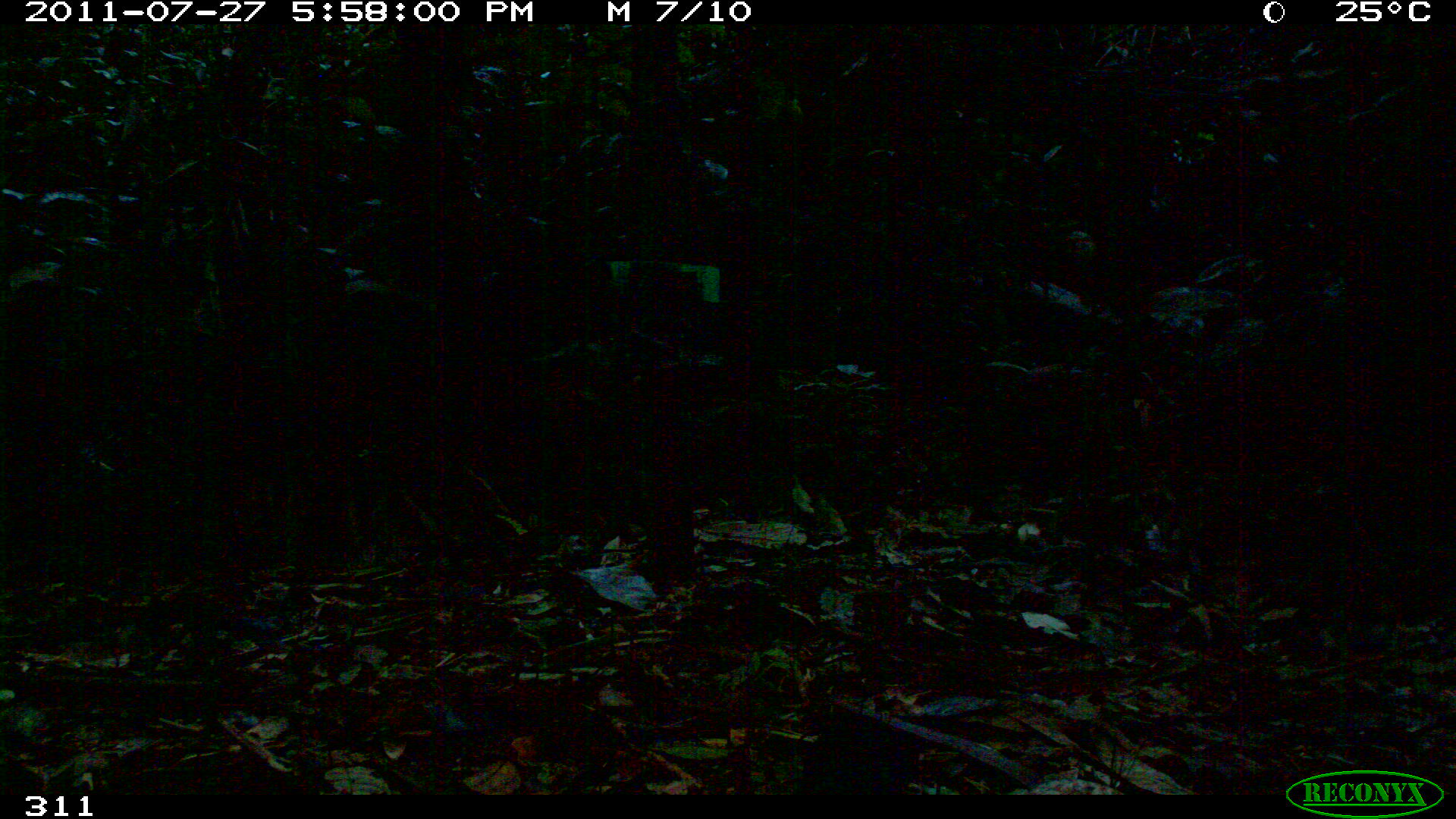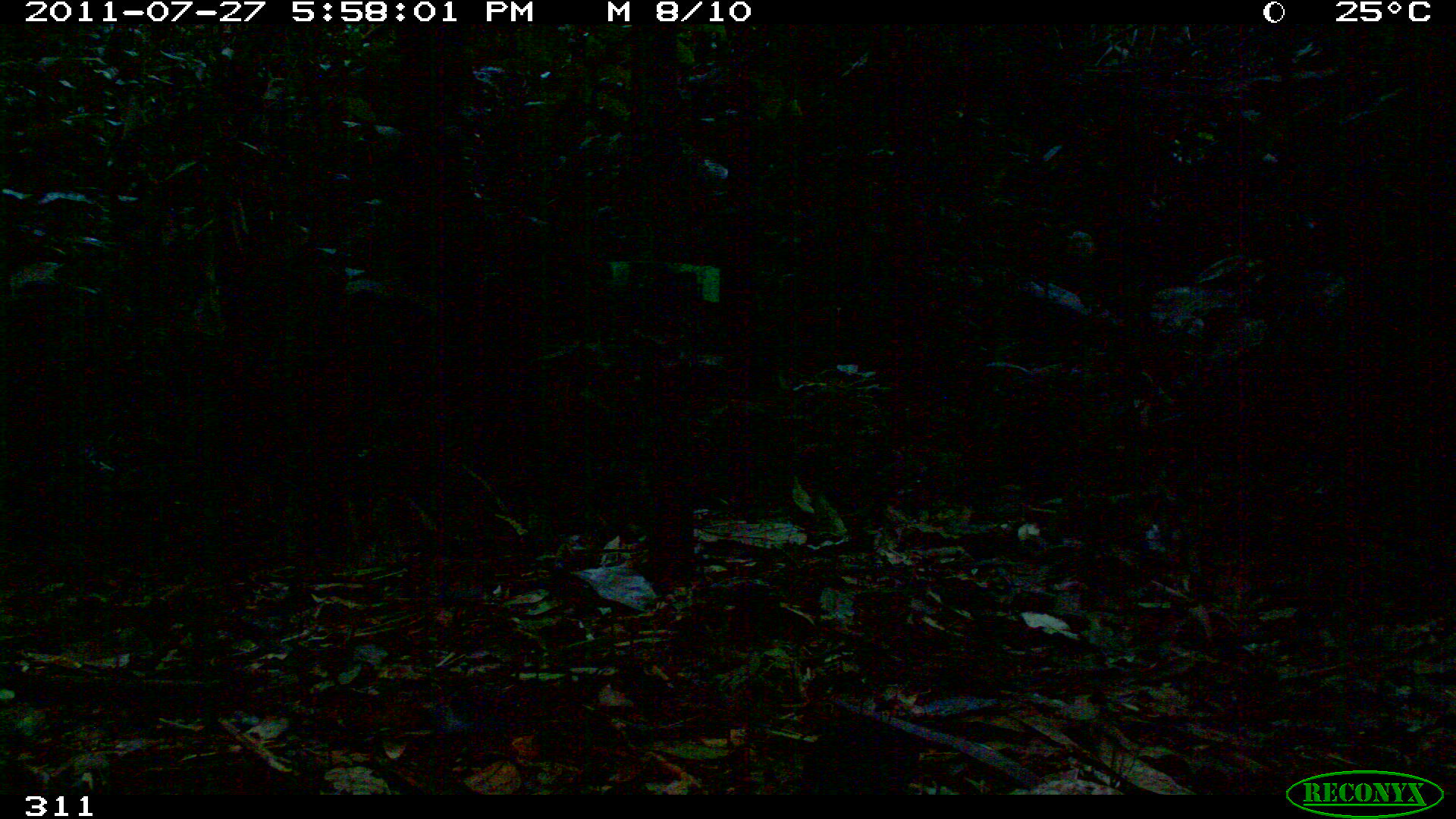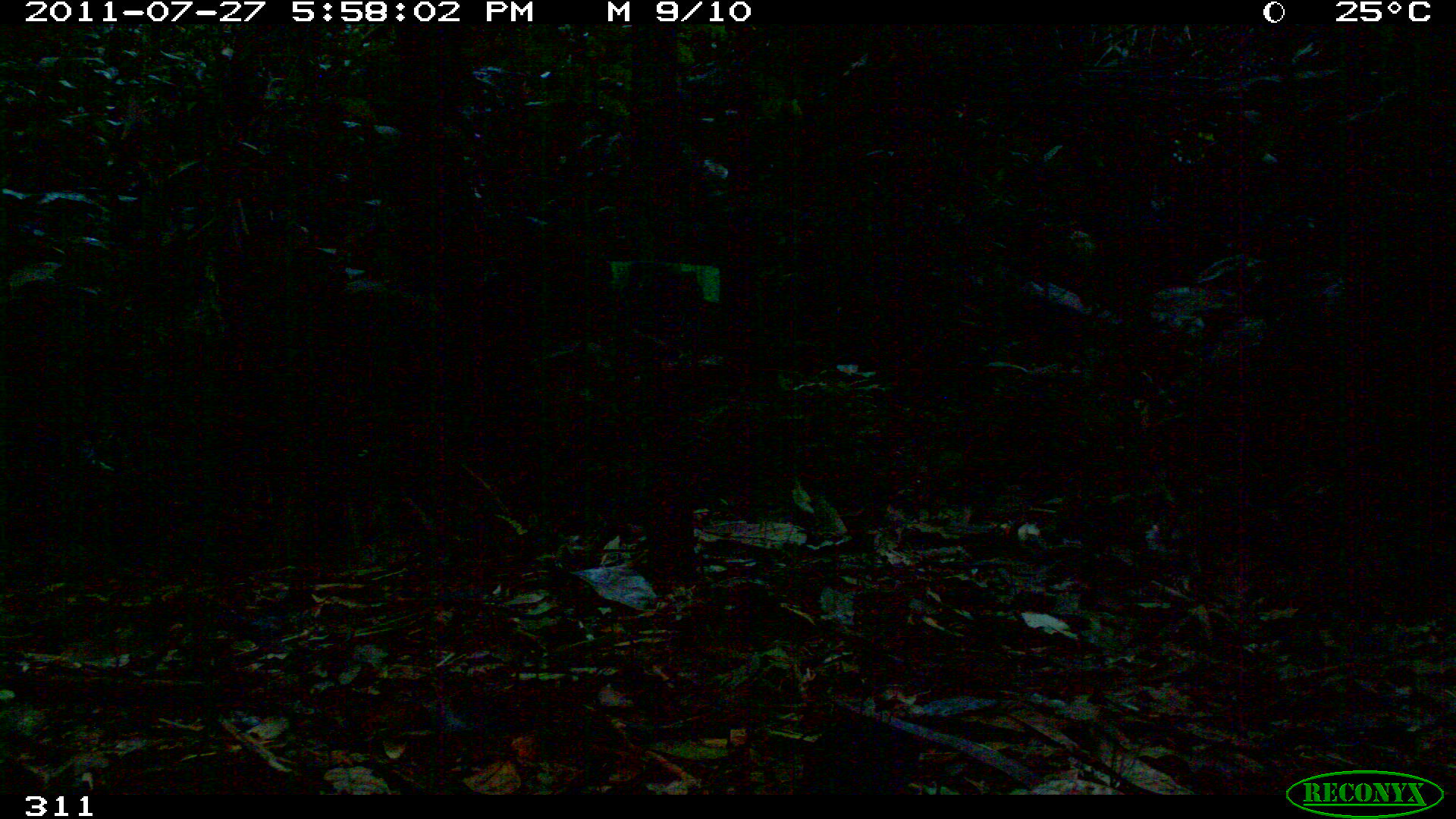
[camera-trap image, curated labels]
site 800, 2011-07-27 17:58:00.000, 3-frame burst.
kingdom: Animalia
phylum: Chordata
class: Aves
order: Gruiformes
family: Psophiidae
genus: Psophia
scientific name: Psophia leucoptera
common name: pale-winged trumpeter